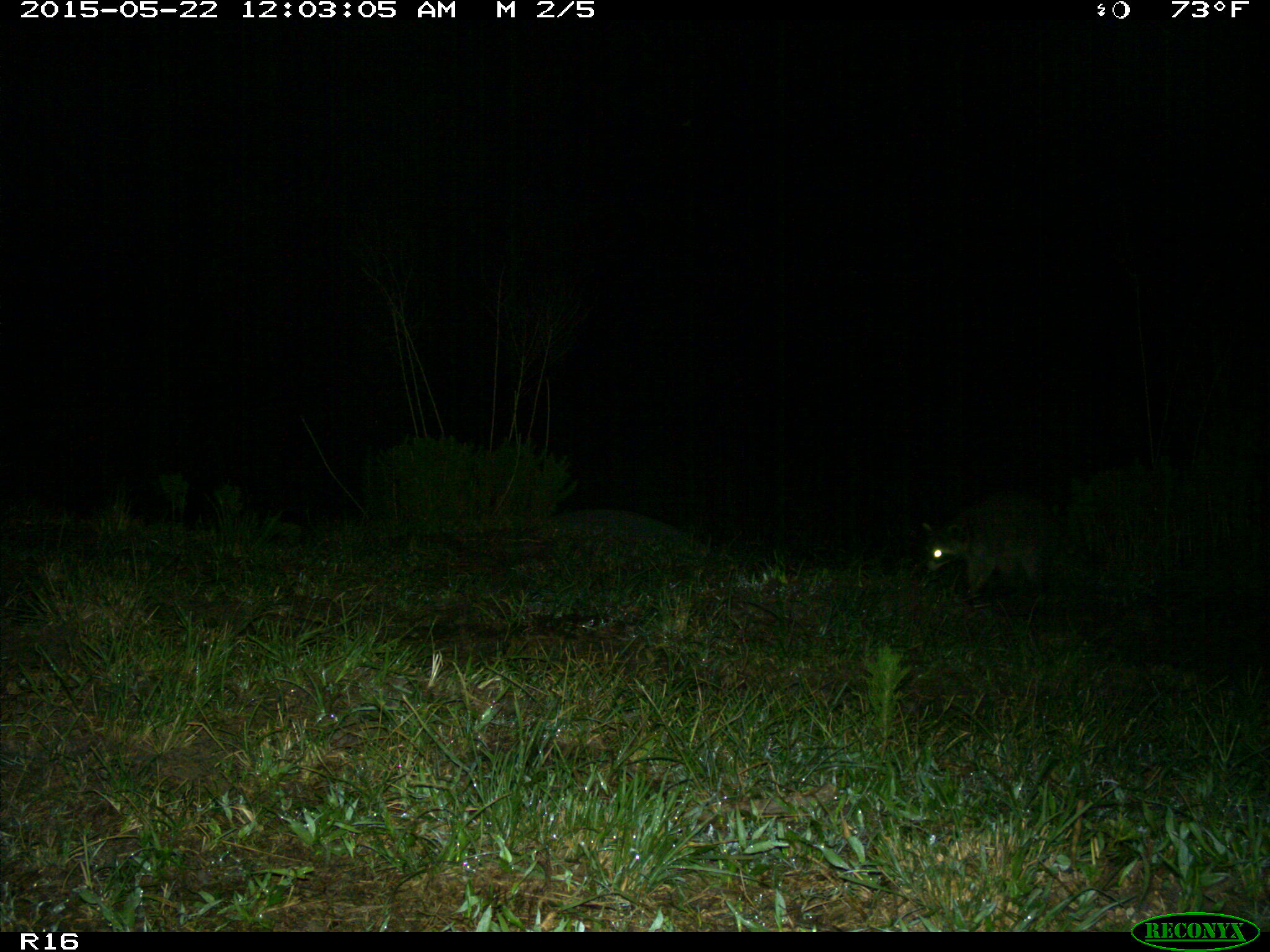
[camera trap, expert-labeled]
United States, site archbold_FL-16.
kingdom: Animalia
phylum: Chordata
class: Mammalia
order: Carnivora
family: Procyonidae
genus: Procyon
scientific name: Procyon lotor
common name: common raccoon